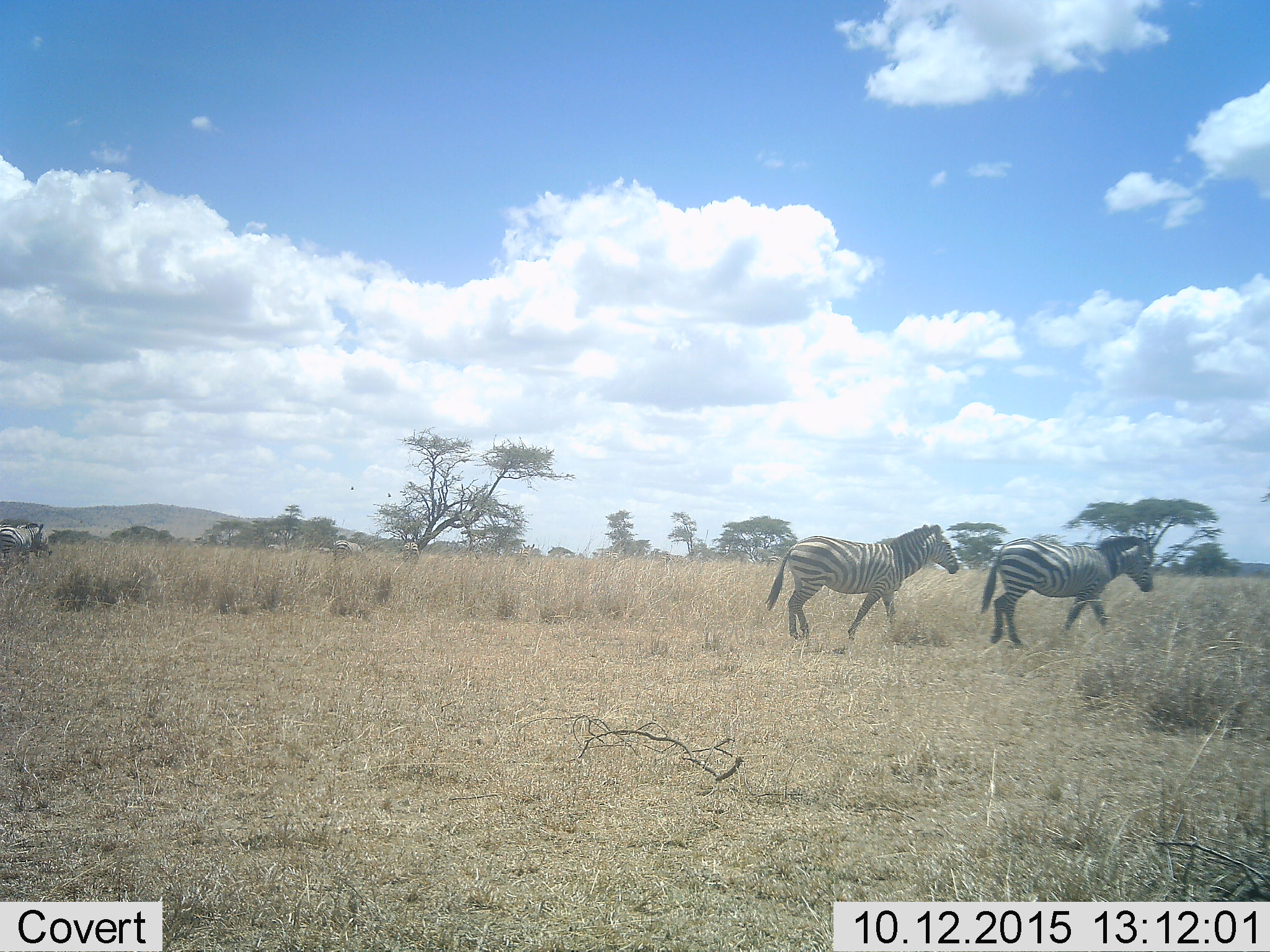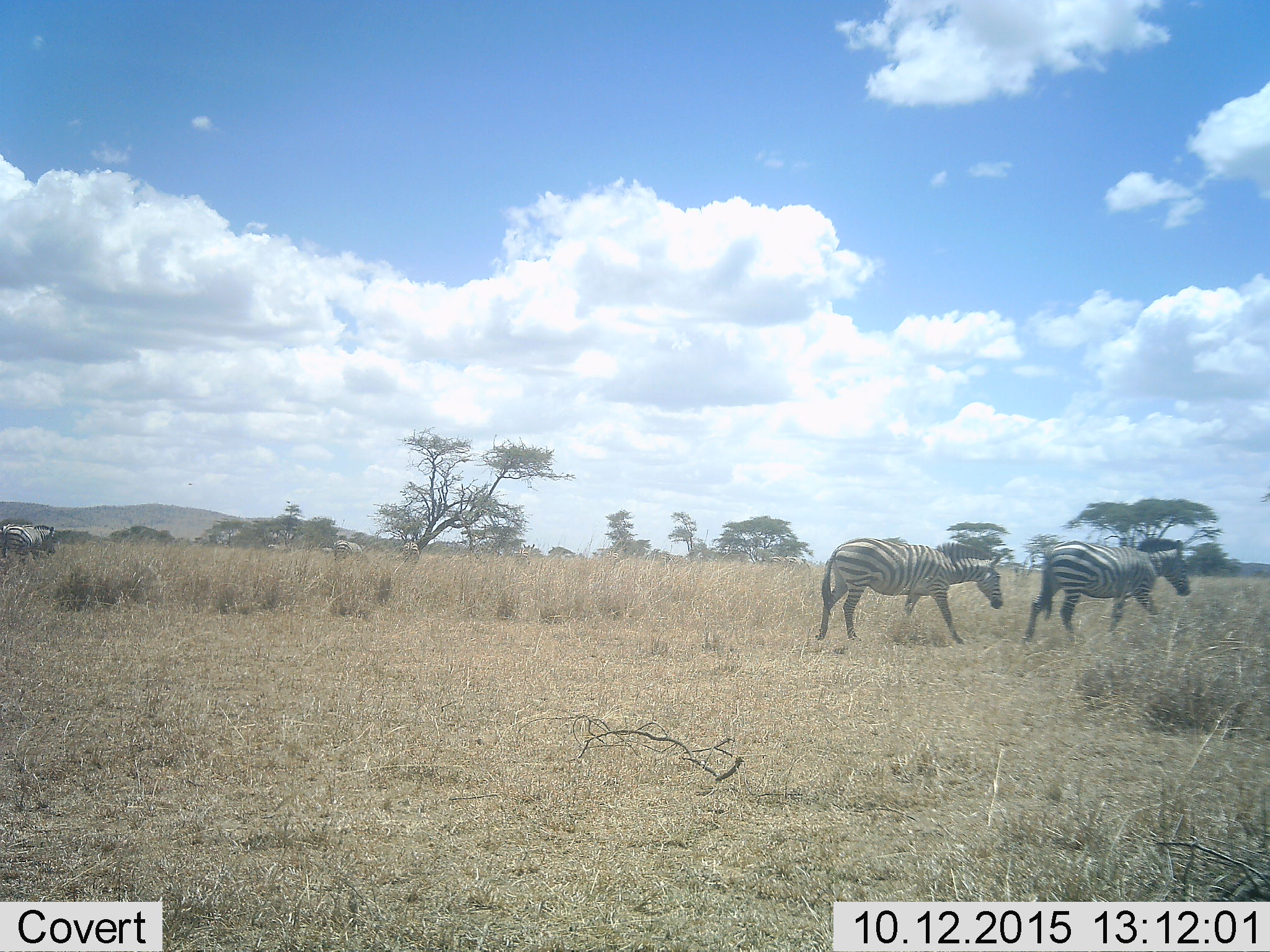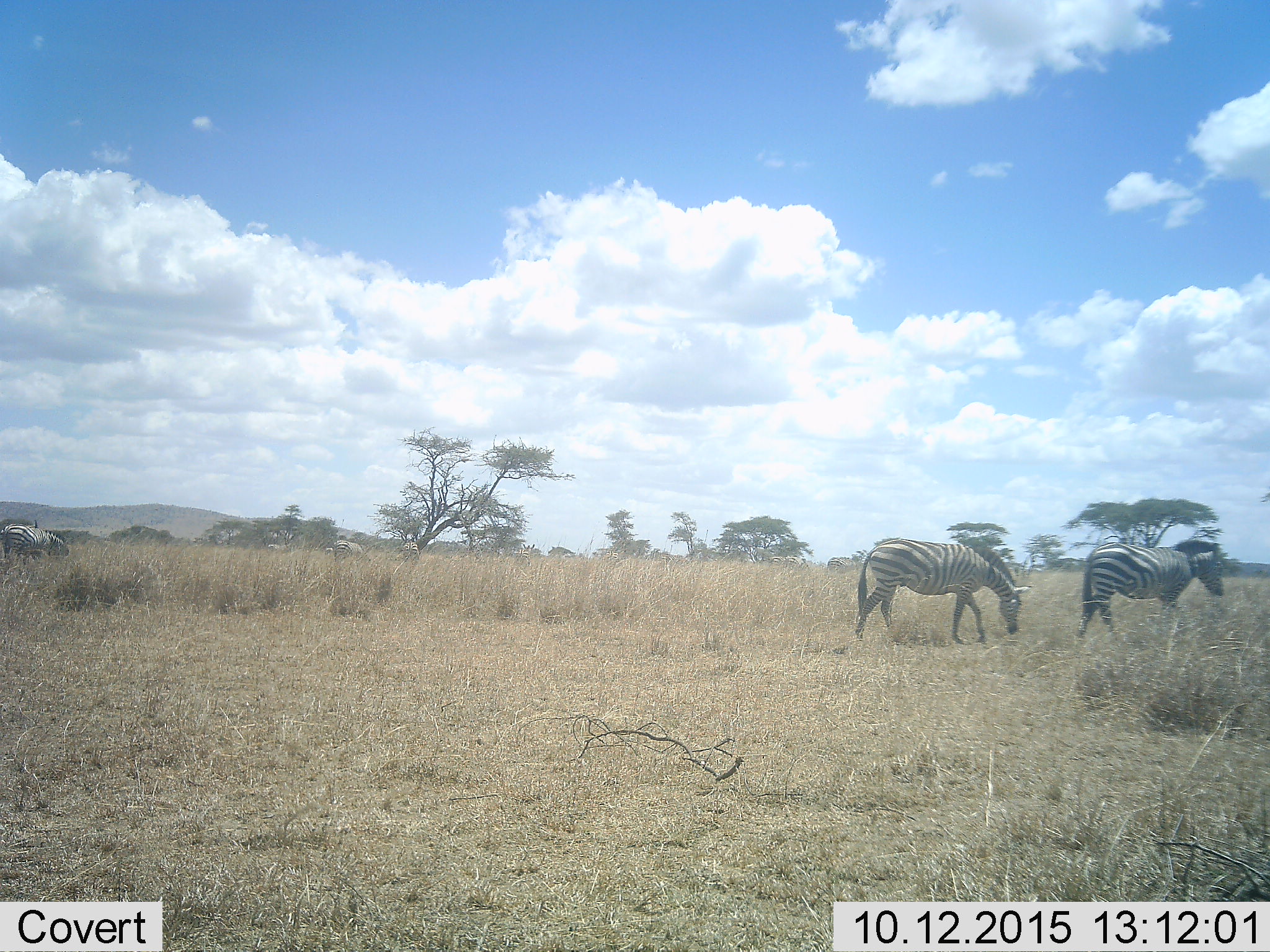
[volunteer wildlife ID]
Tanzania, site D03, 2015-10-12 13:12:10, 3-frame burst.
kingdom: Animalia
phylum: Chordata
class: Mammalia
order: Perissodactyla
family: Equidae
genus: Equus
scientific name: Equus quagga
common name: plains zebra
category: zebra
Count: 3.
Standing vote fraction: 31%.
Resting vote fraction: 6%.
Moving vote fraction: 94%.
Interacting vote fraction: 6%.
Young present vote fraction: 0%.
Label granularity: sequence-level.